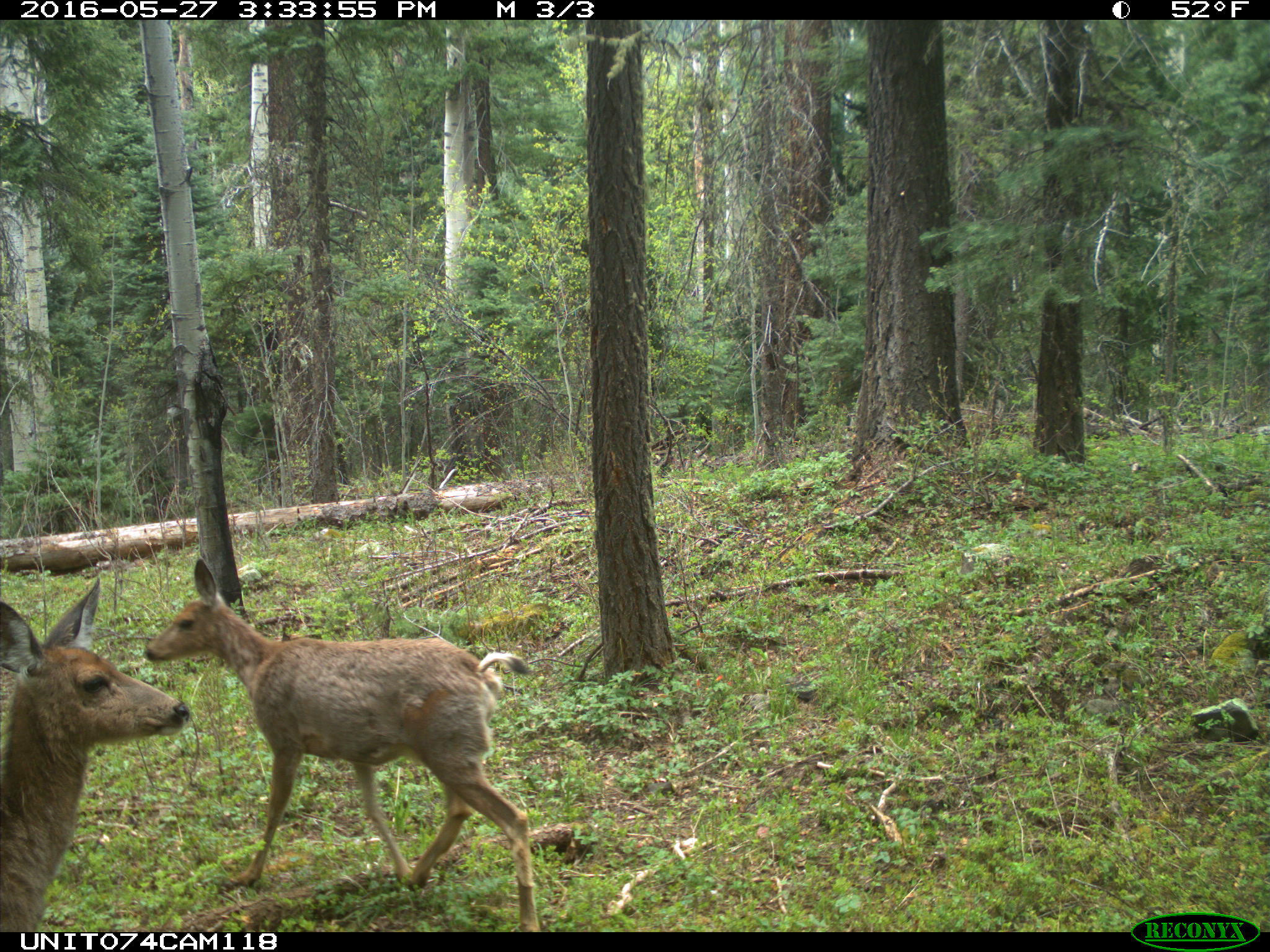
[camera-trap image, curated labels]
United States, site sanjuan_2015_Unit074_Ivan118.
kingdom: Animalia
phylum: Chordata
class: Mammalia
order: Artiodactyla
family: Cervidae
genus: Odocoileus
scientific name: Odocoileus hemionus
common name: mule deer